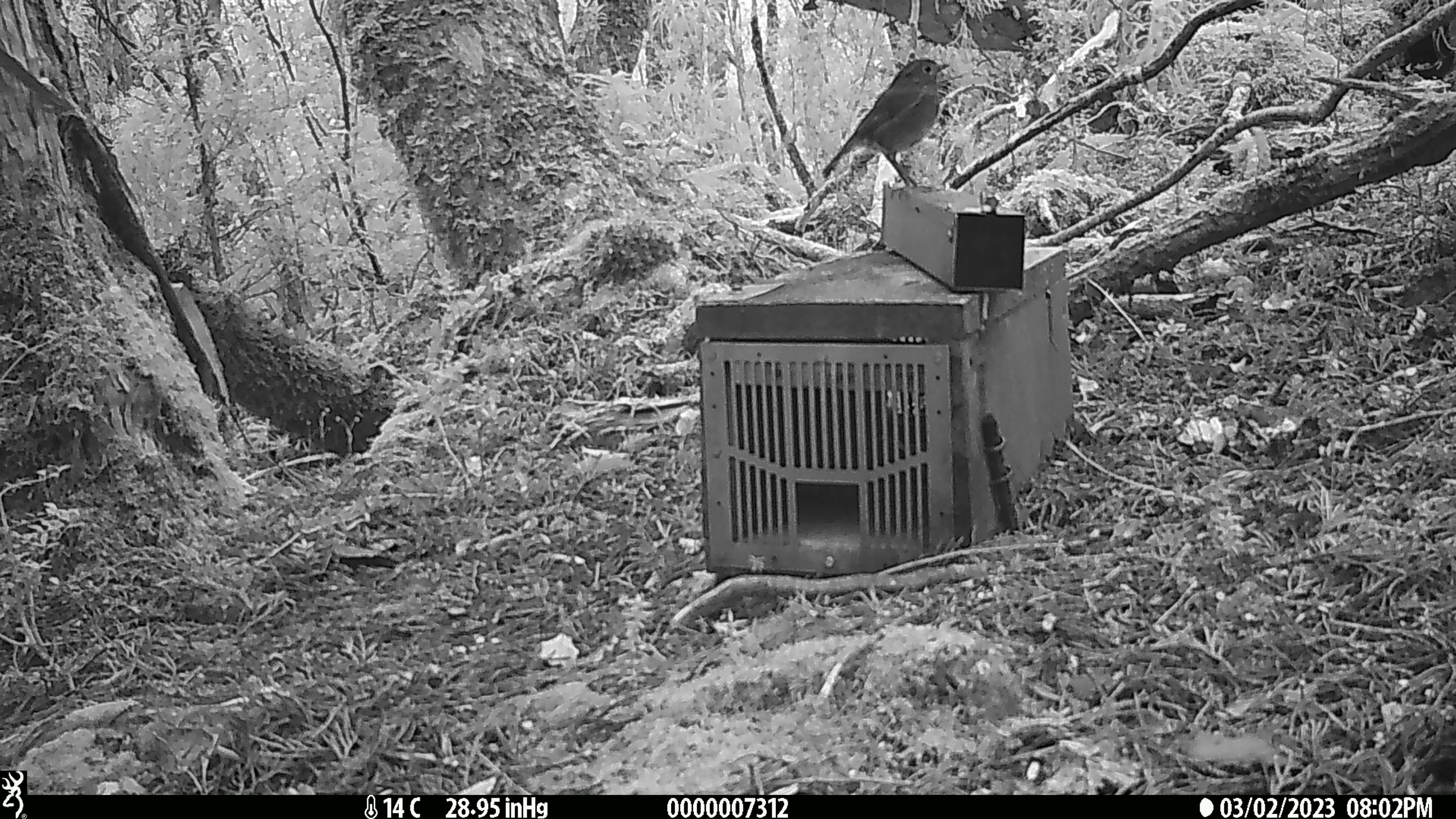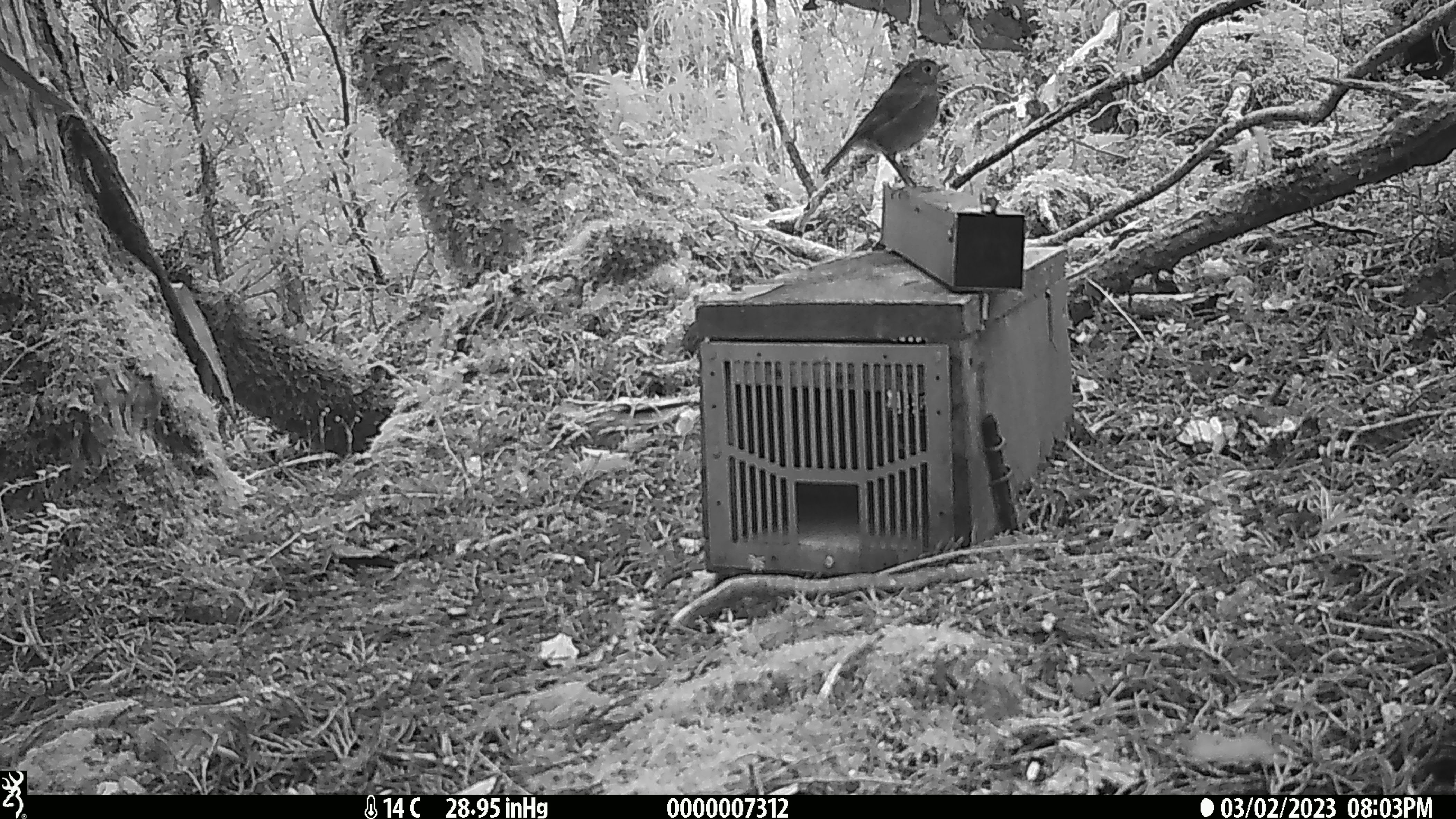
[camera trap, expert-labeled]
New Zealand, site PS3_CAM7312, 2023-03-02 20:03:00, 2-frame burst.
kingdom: Animalia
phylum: Chordata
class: Aves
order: Passeriformes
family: Petroicidae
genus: Petroica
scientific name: Petroica australis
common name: new zealand robin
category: robin